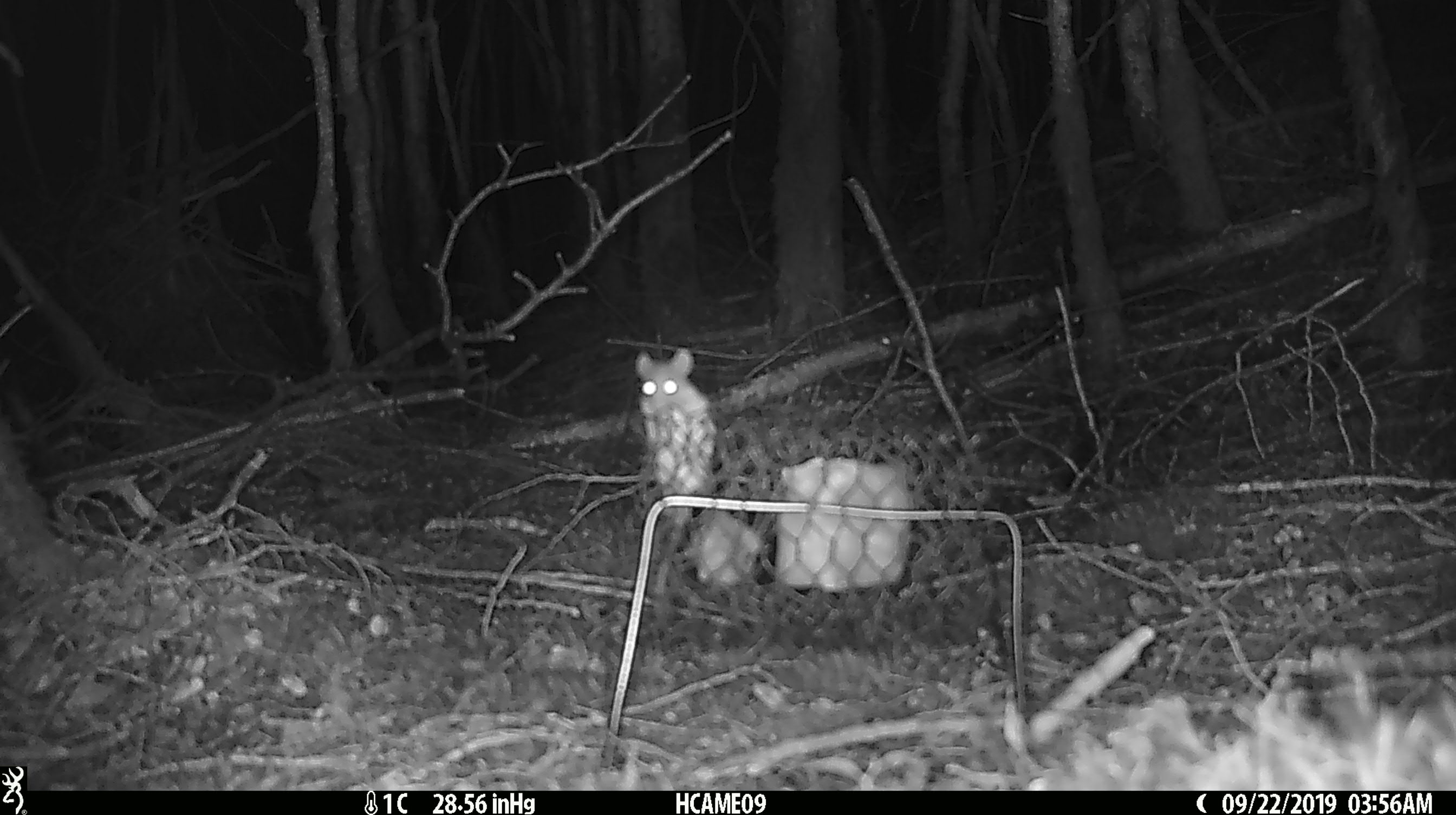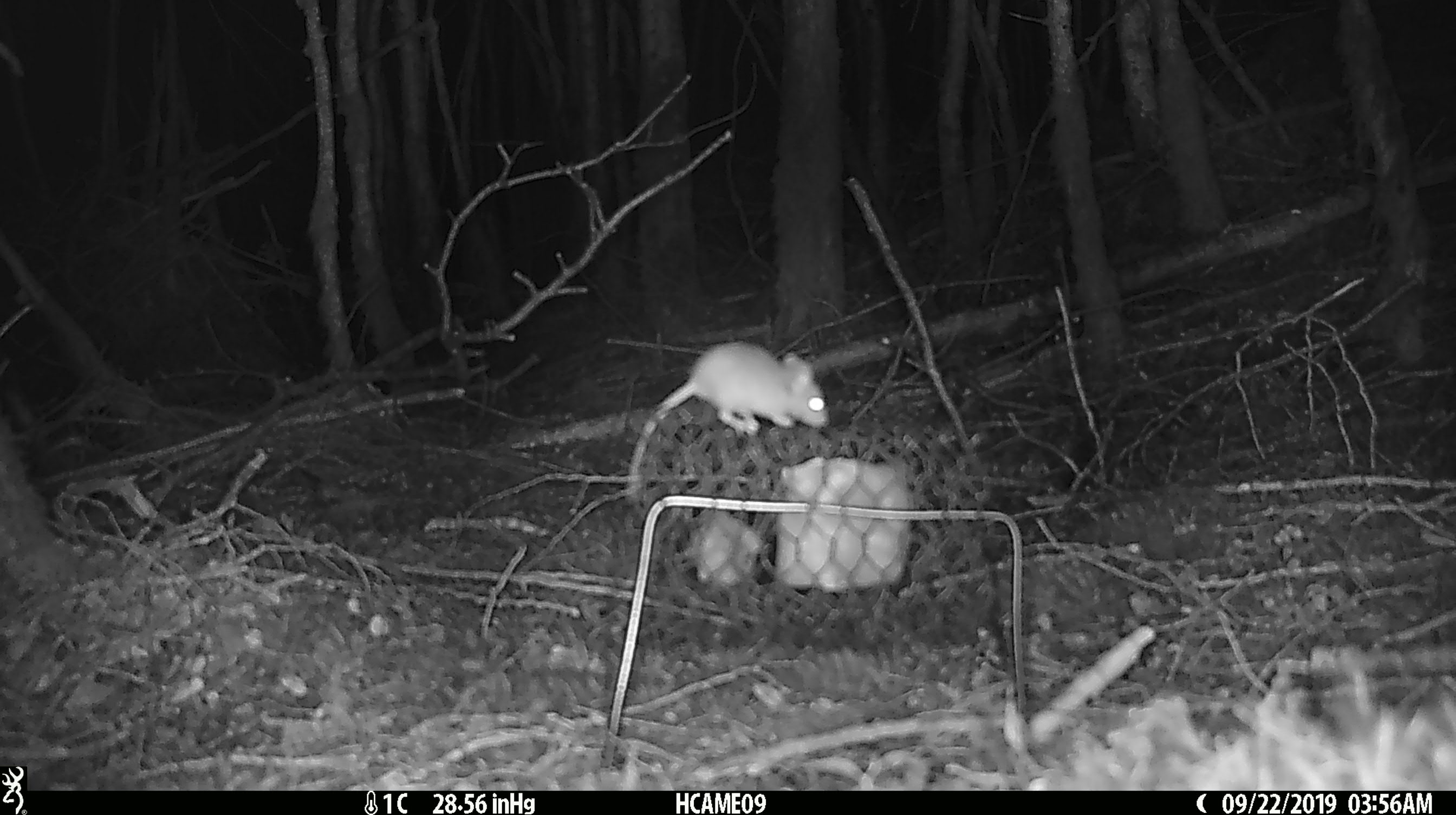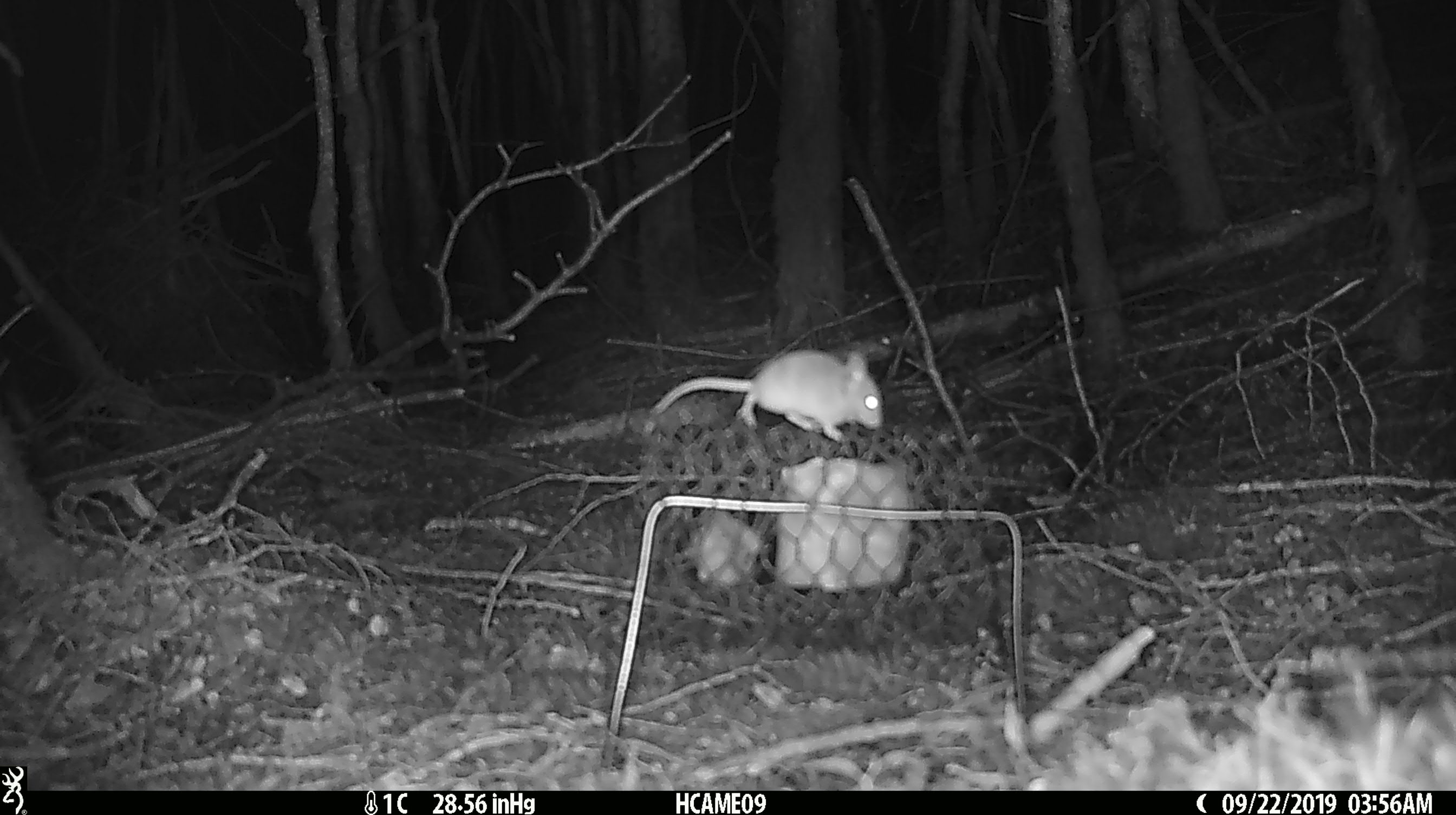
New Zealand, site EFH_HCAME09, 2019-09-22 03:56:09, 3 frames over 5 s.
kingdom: Animalia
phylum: Chordata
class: Mammalia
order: Rodentia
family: Muridae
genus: Mus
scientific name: Mus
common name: mouse